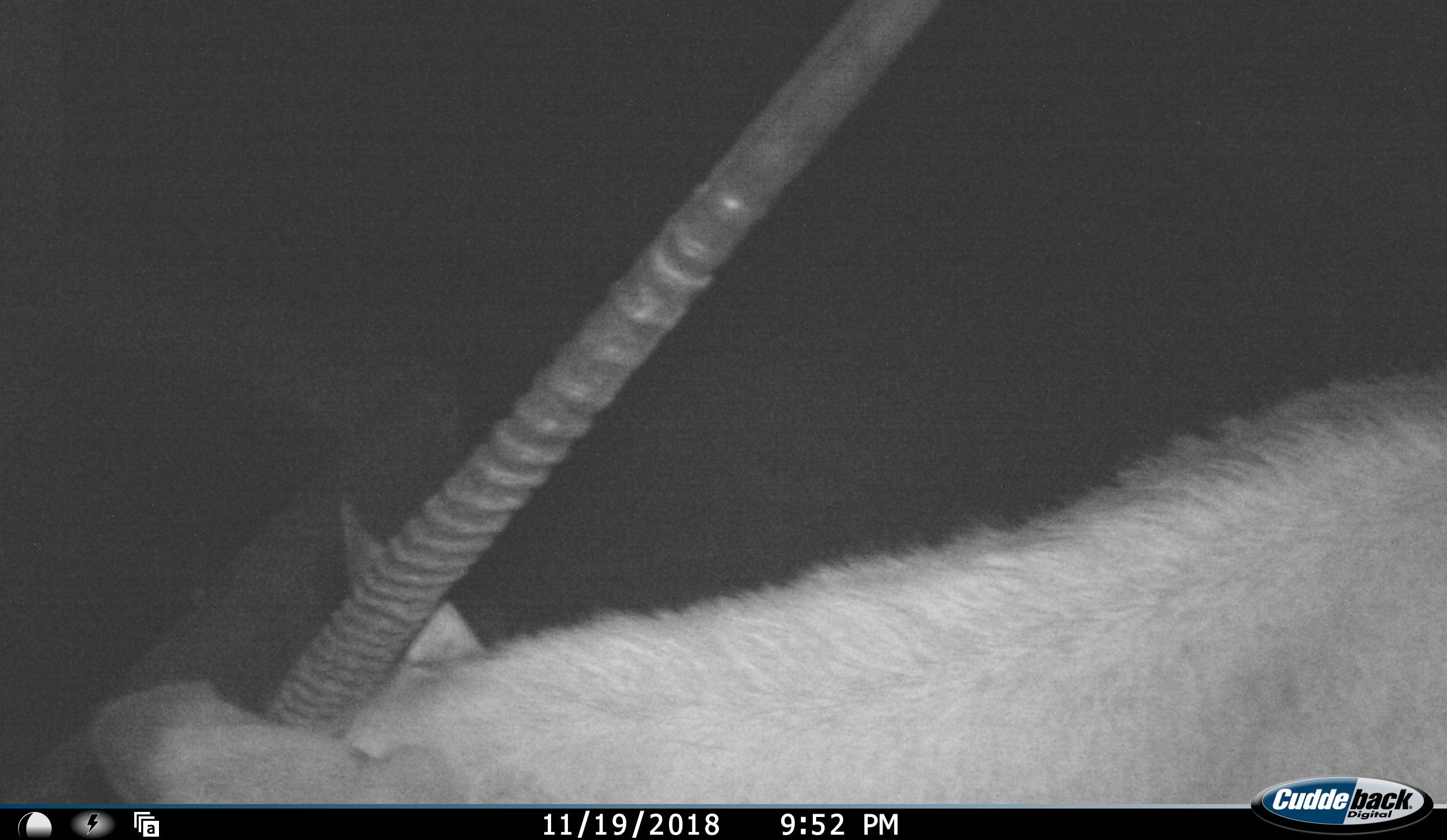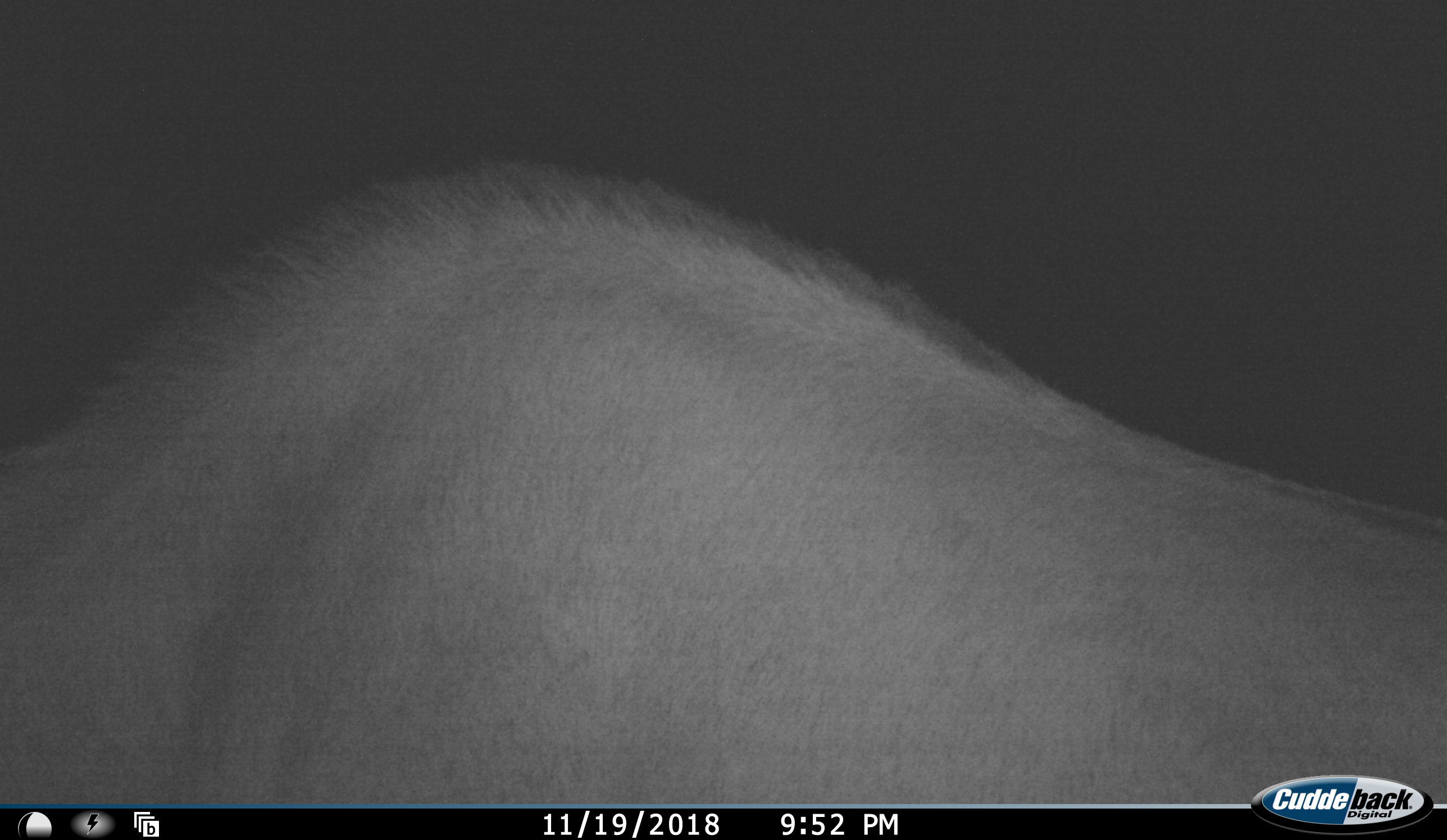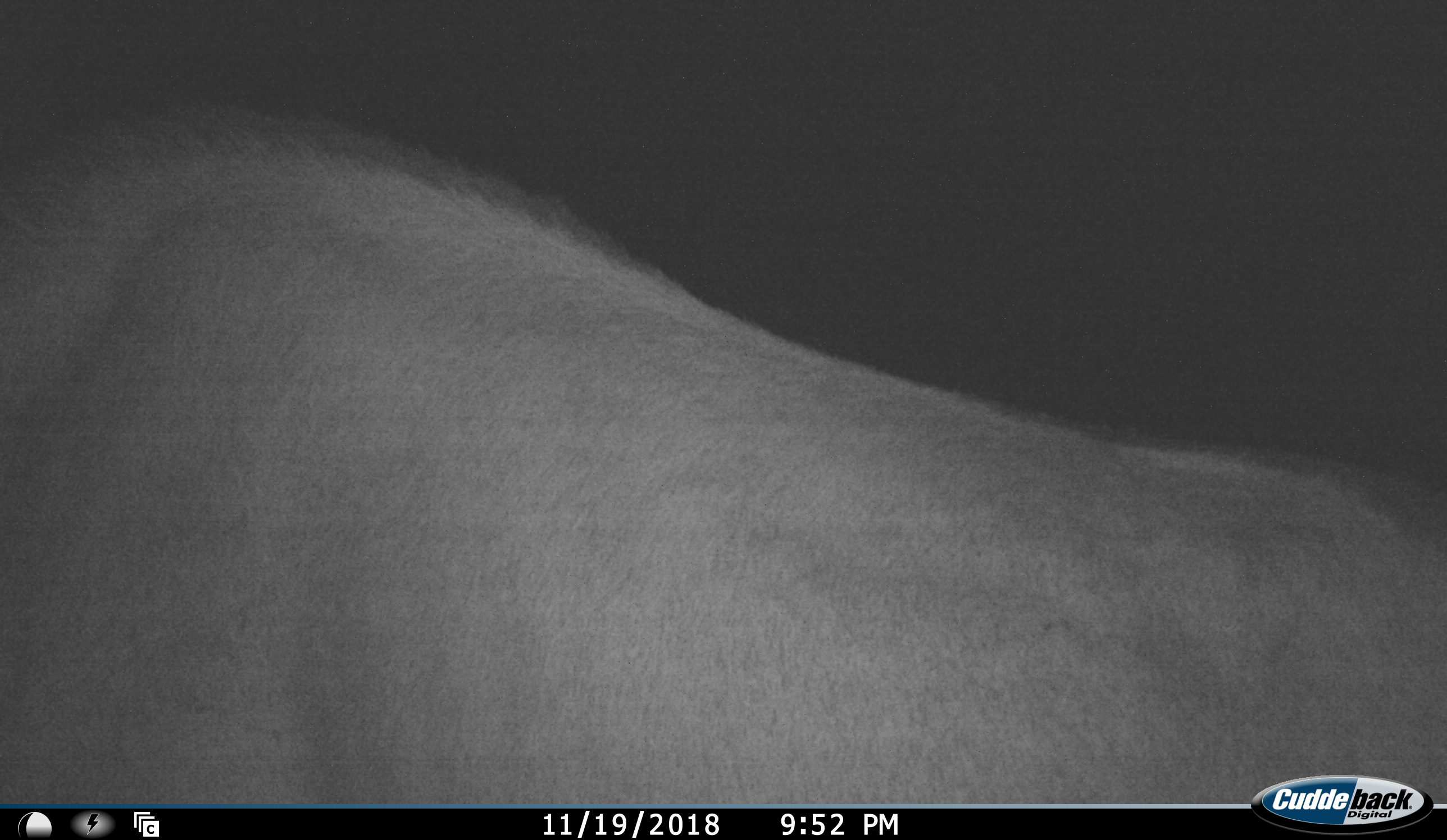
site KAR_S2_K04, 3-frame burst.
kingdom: Animalia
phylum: Chordata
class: Mammalia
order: Artiodactyla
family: Bovidae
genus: Oryx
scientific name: Oryx gazella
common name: gemsbok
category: oryx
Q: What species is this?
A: Oryx (gemsbok) (Oryx gazella).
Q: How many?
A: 1.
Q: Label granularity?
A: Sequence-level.